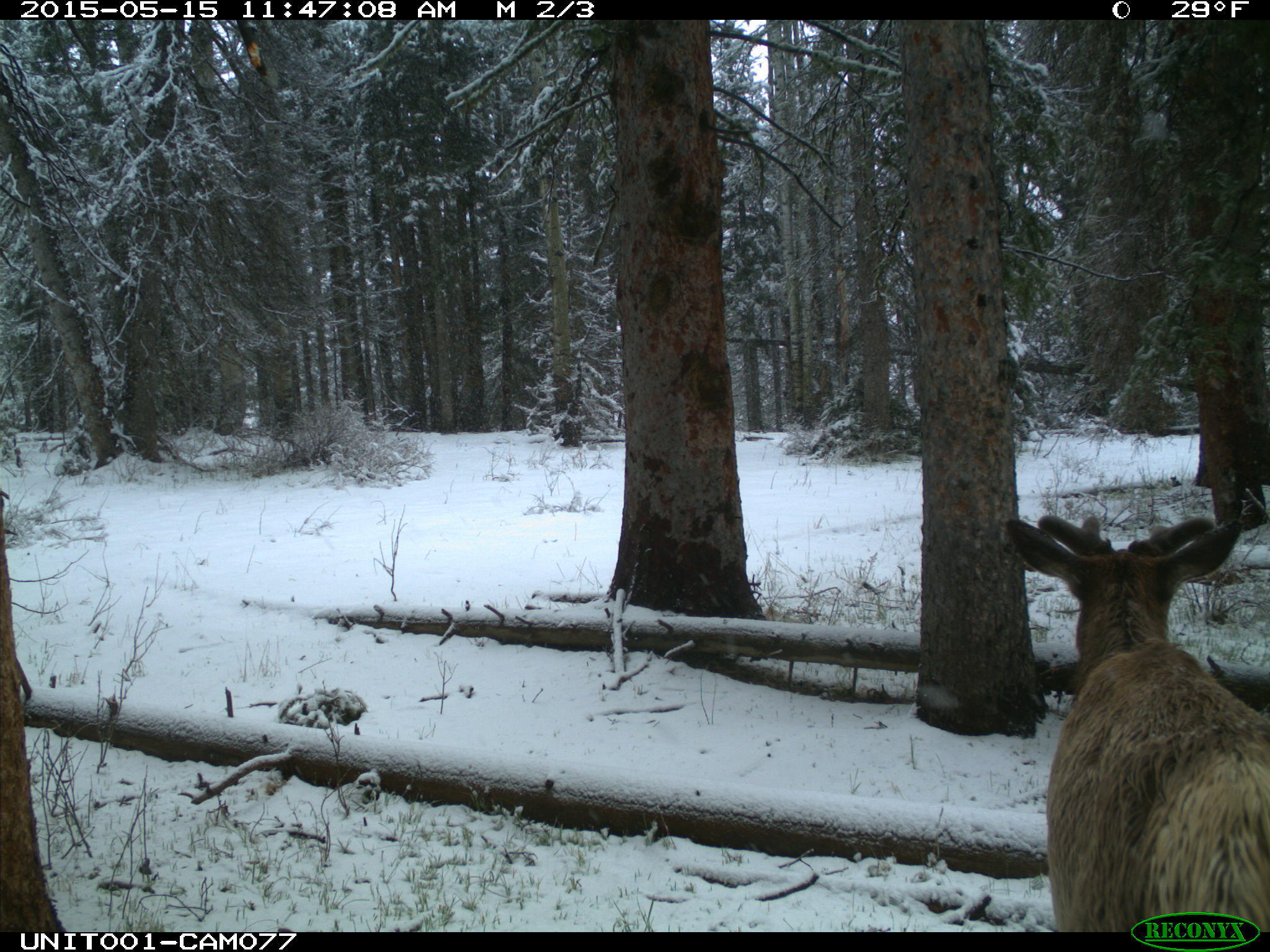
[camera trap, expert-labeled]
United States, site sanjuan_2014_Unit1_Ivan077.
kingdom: Animalia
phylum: Chordata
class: Mammalia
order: Artiodactyla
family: Cervidae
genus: Cervus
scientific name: Cervus elaphus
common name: red deer